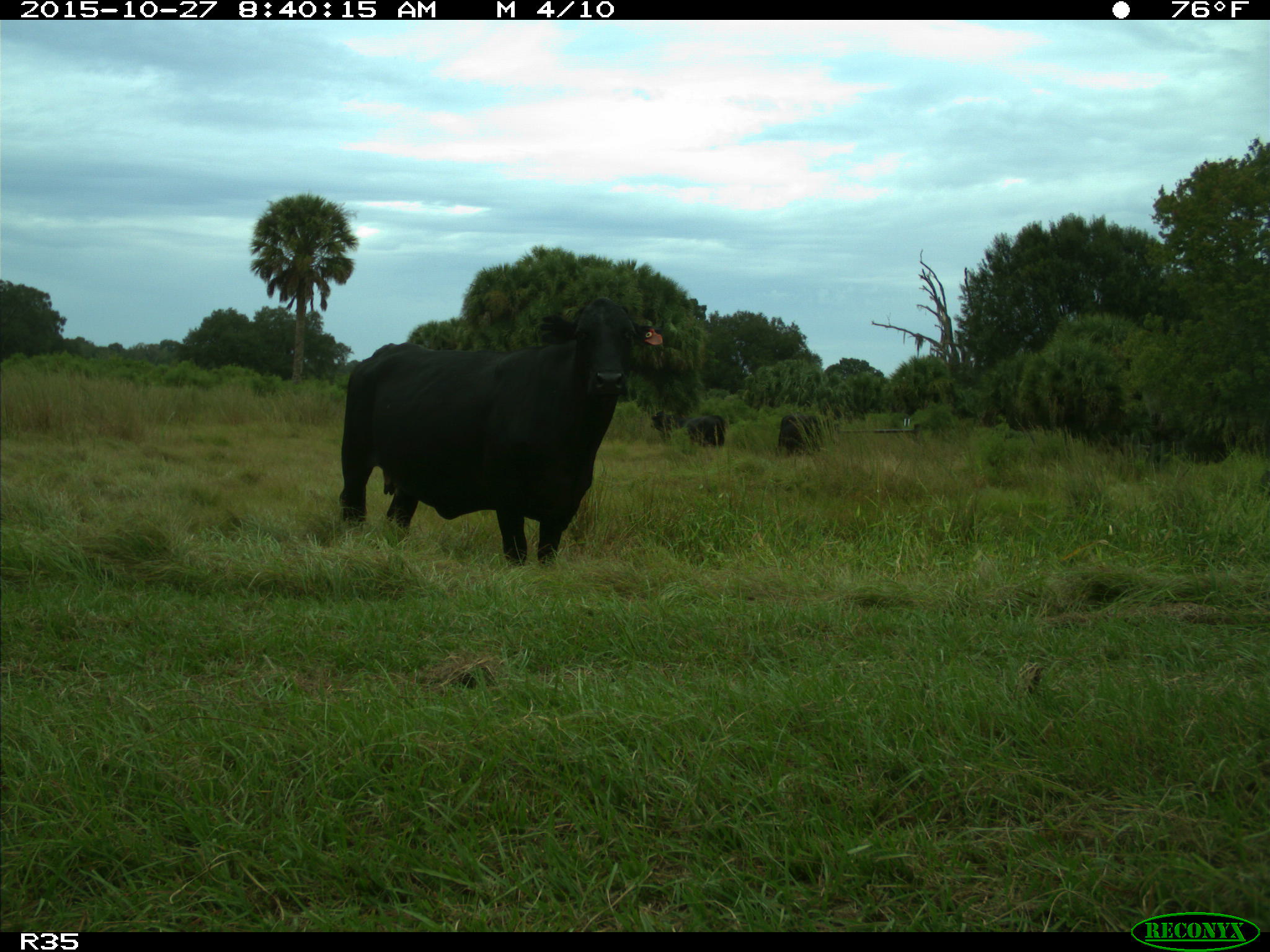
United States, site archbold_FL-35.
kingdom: Animalia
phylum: Chordata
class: Mammalia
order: Artiodactyla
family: Bovidae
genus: Bos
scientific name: Bos taurus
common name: domestic cow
Bos taurus (domestic cow).